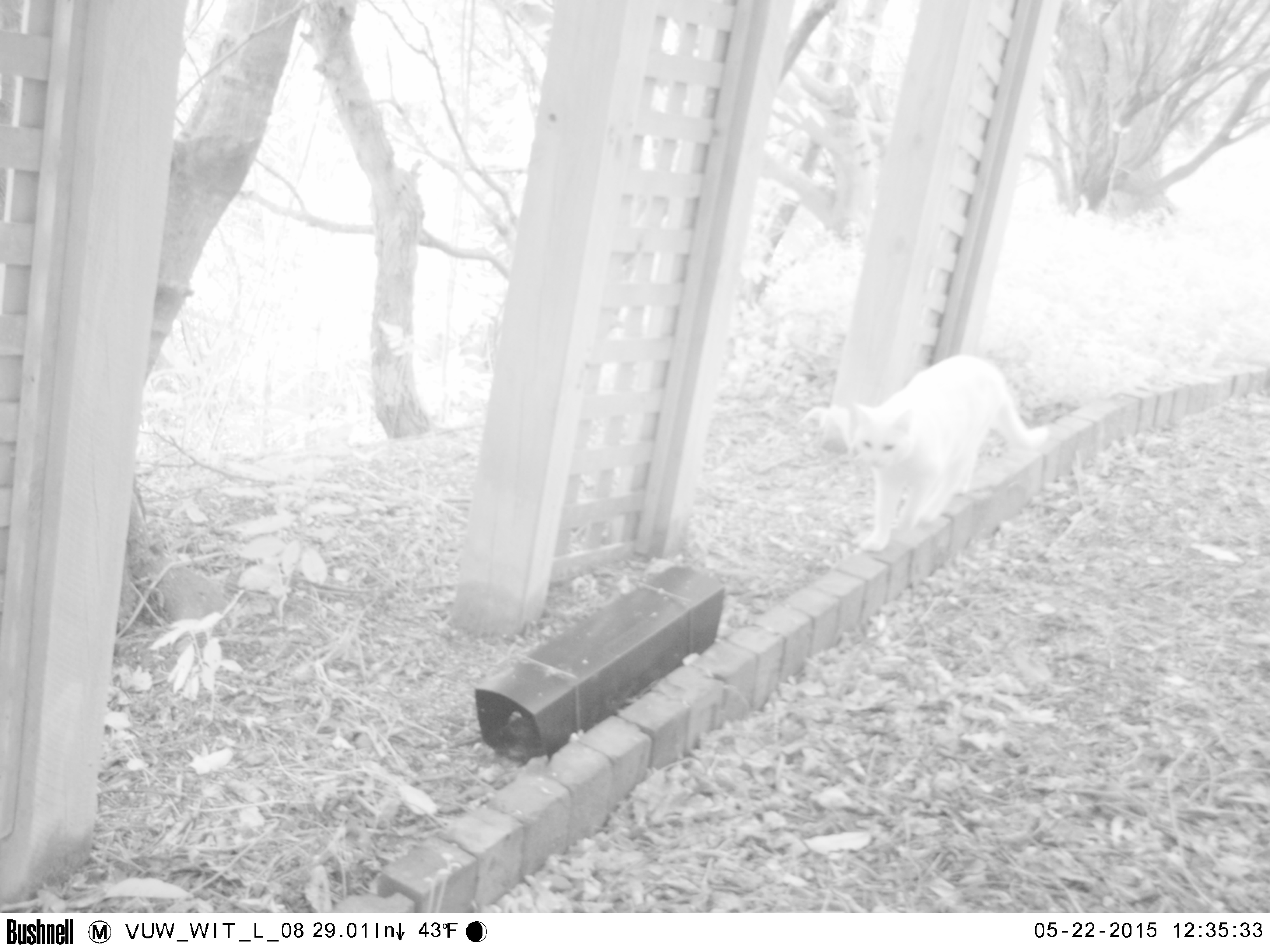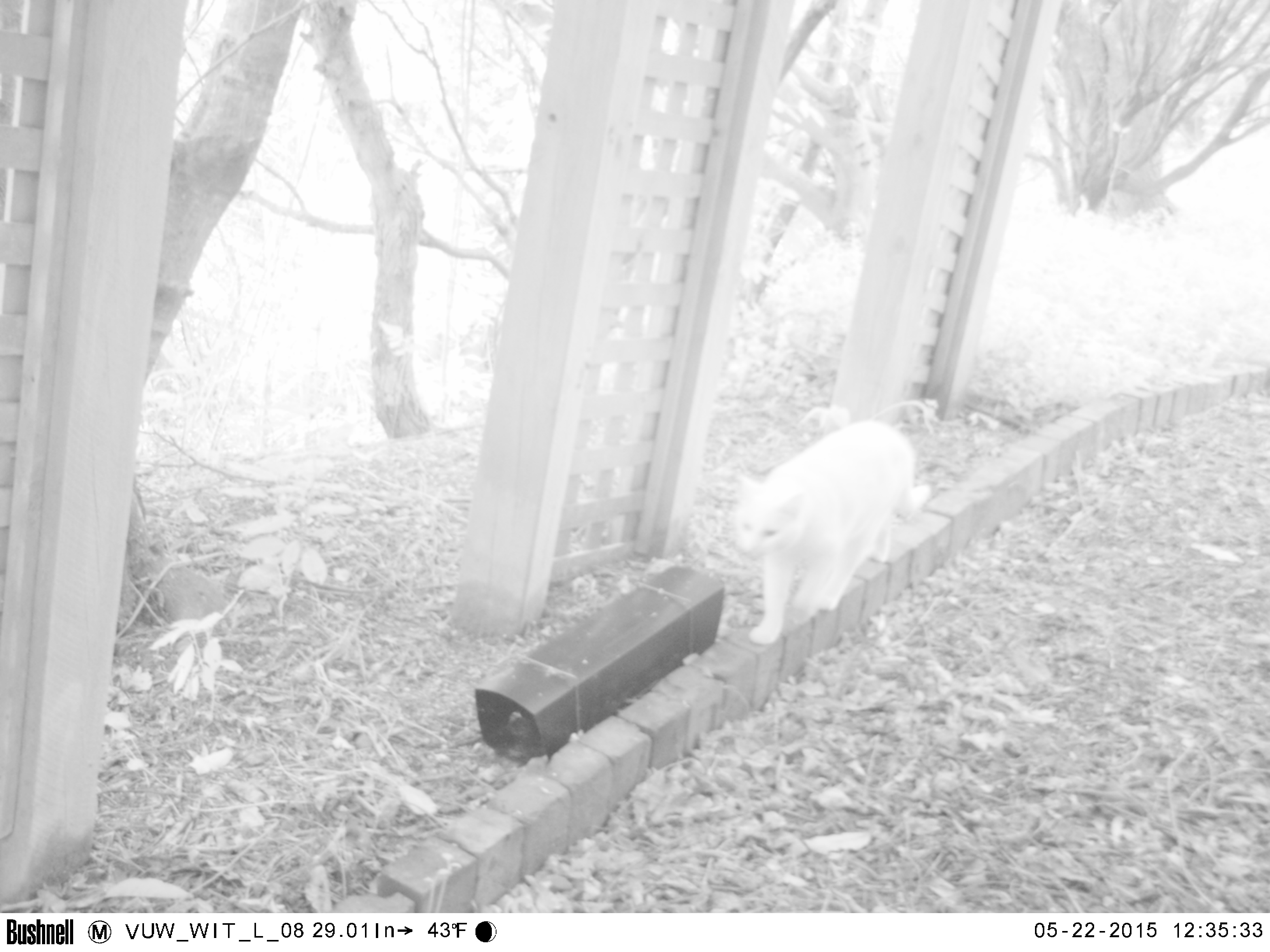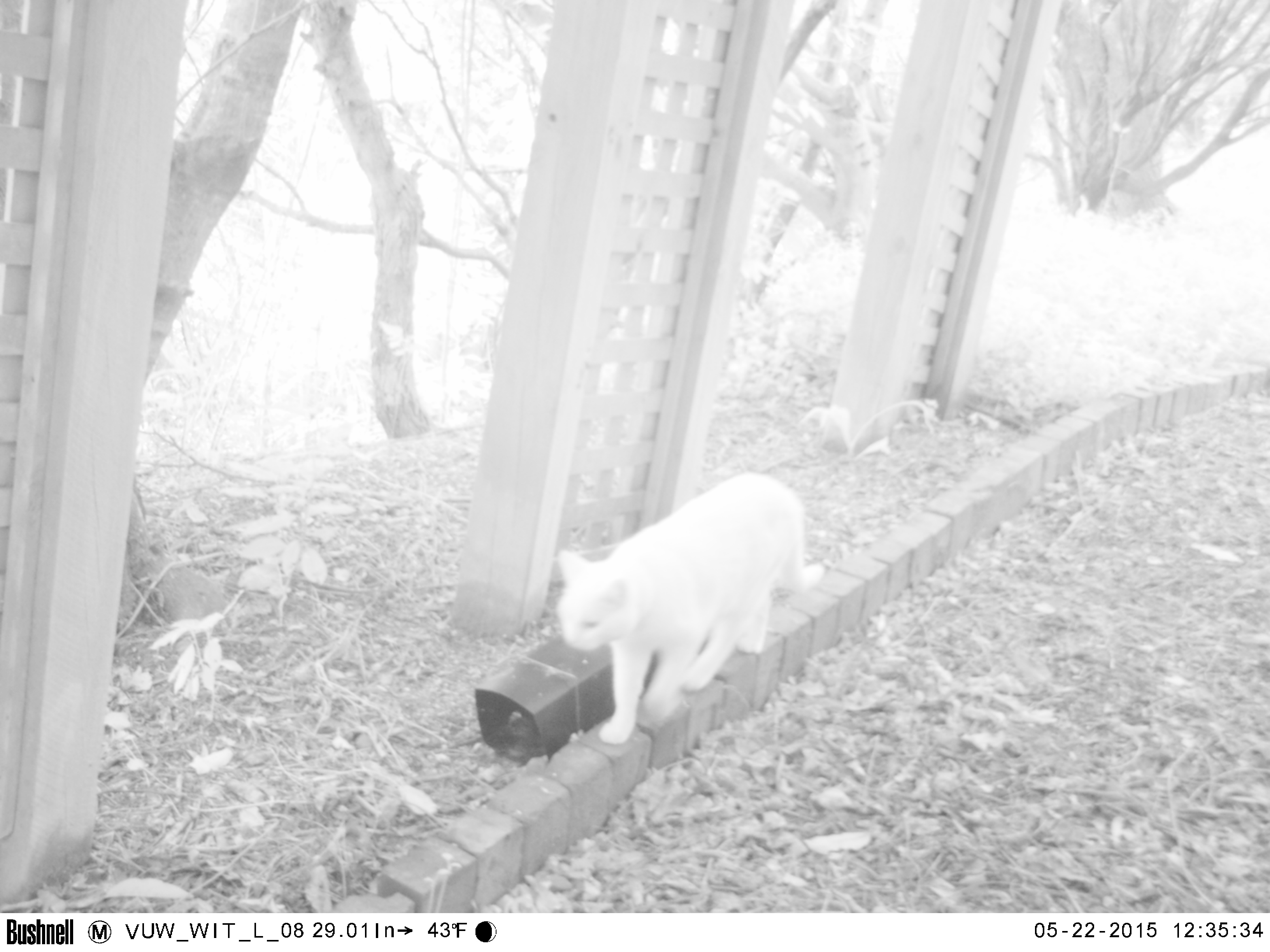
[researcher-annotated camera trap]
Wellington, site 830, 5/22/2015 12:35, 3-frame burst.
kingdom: Animalia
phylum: Chordata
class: Mammalia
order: Carnivora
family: Felidae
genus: Felis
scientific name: Felis catus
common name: cat